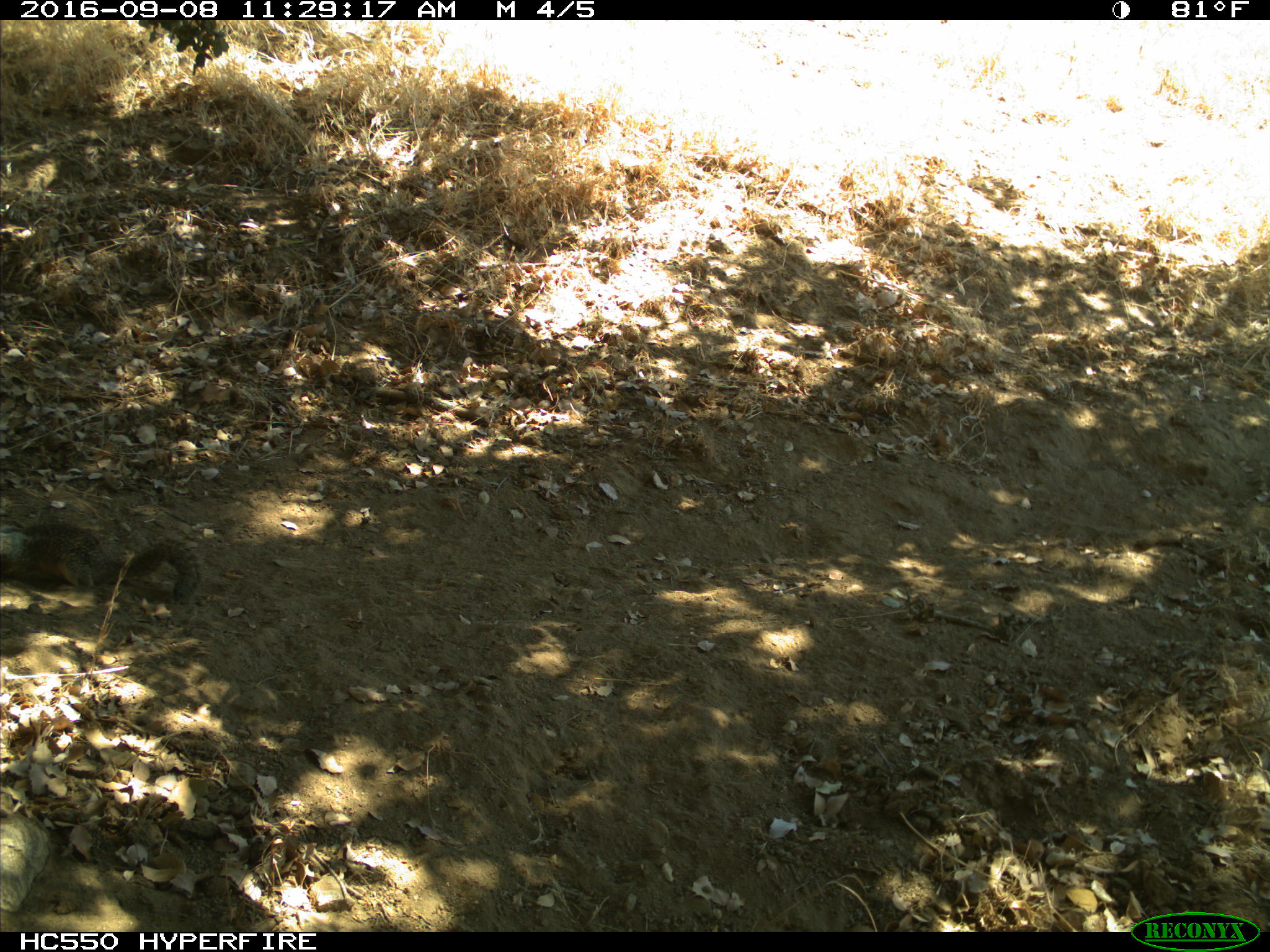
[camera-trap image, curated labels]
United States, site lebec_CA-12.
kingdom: Animalia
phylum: Chordata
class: Mammalia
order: Rodentia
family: Sciuridae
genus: Otospermophilus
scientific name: Otospermophilus beecheyi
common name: california ground squirrel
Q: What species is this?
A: Otospermophilus beecheyi (california ground squirrel).